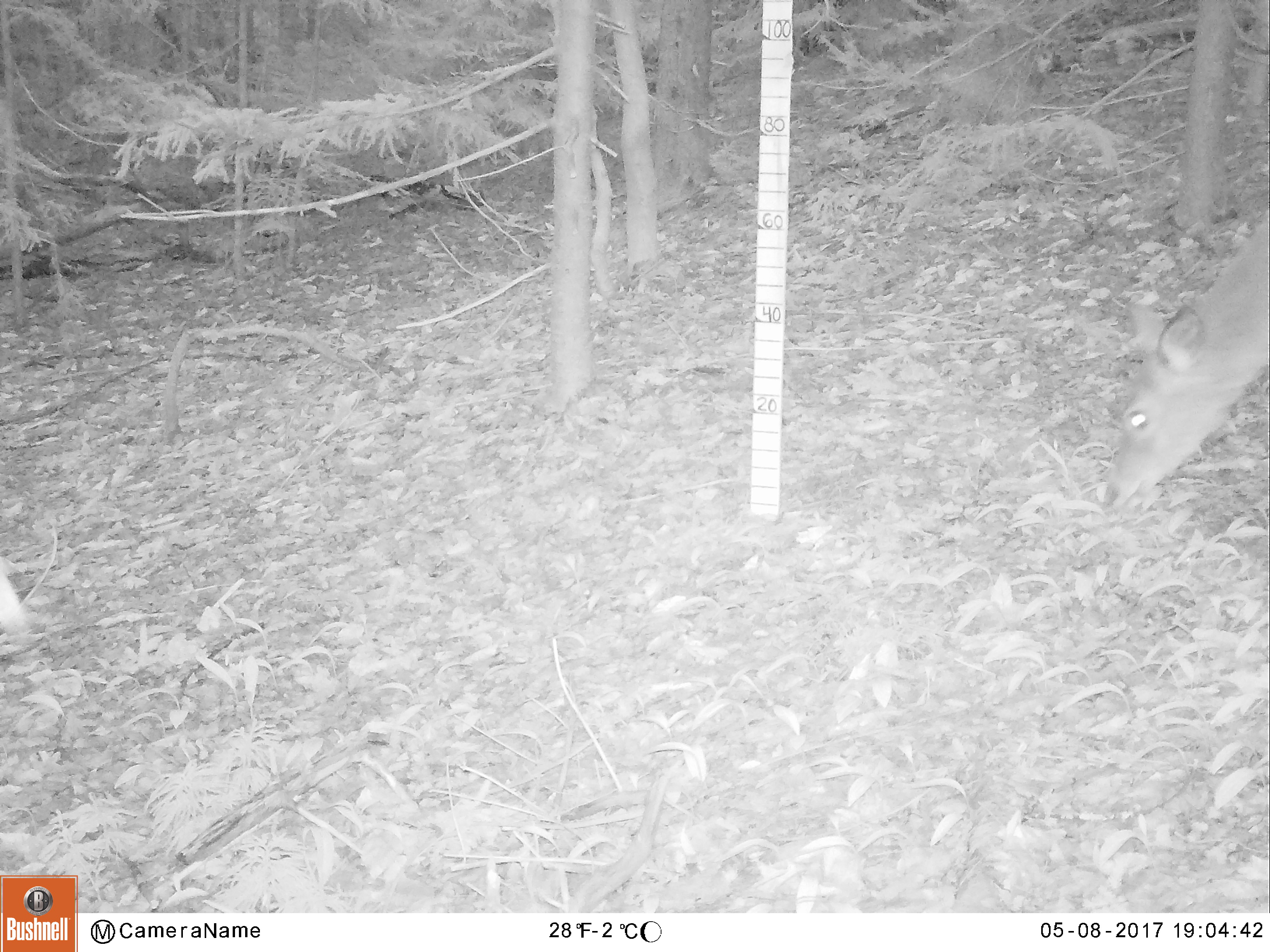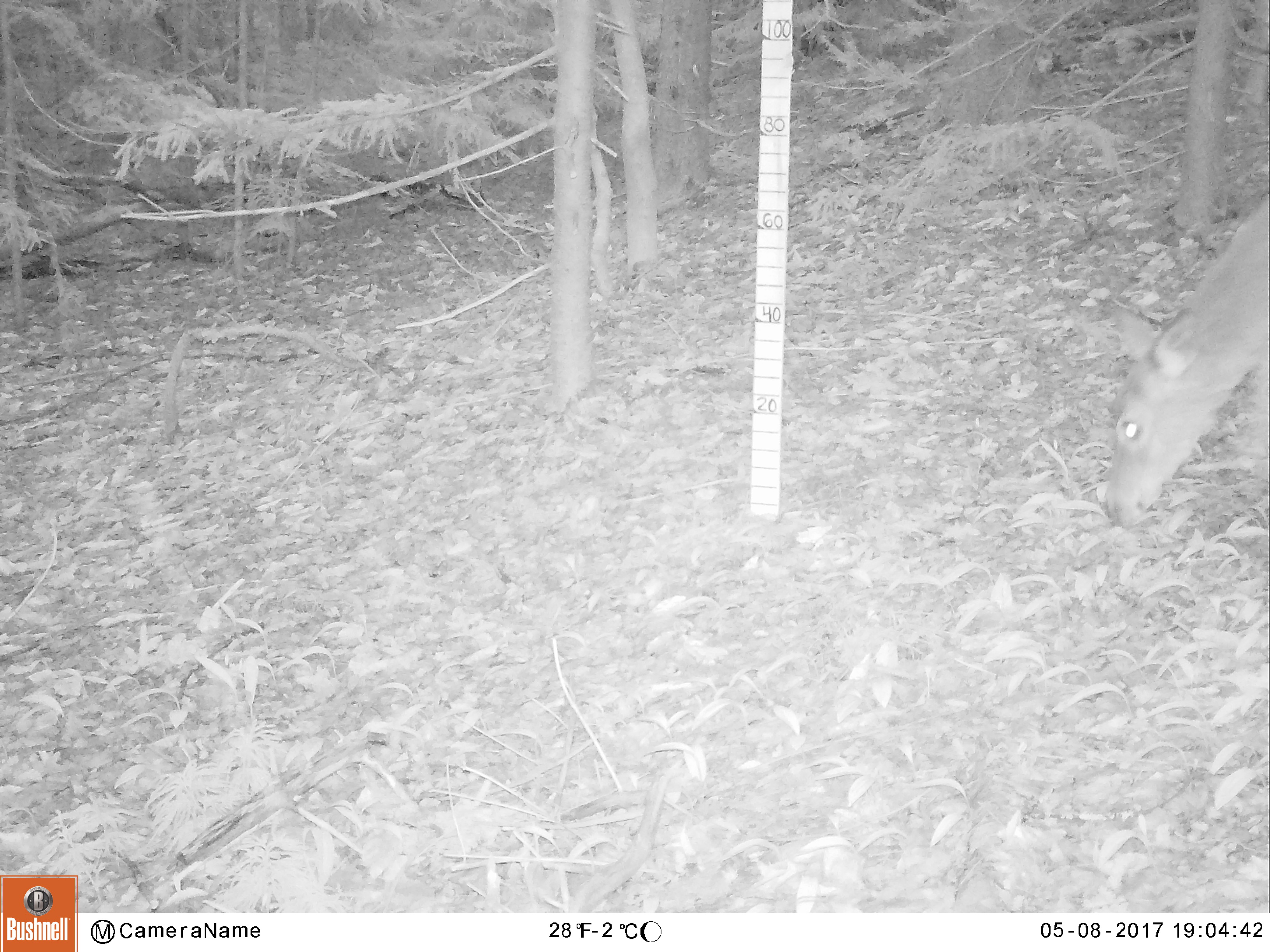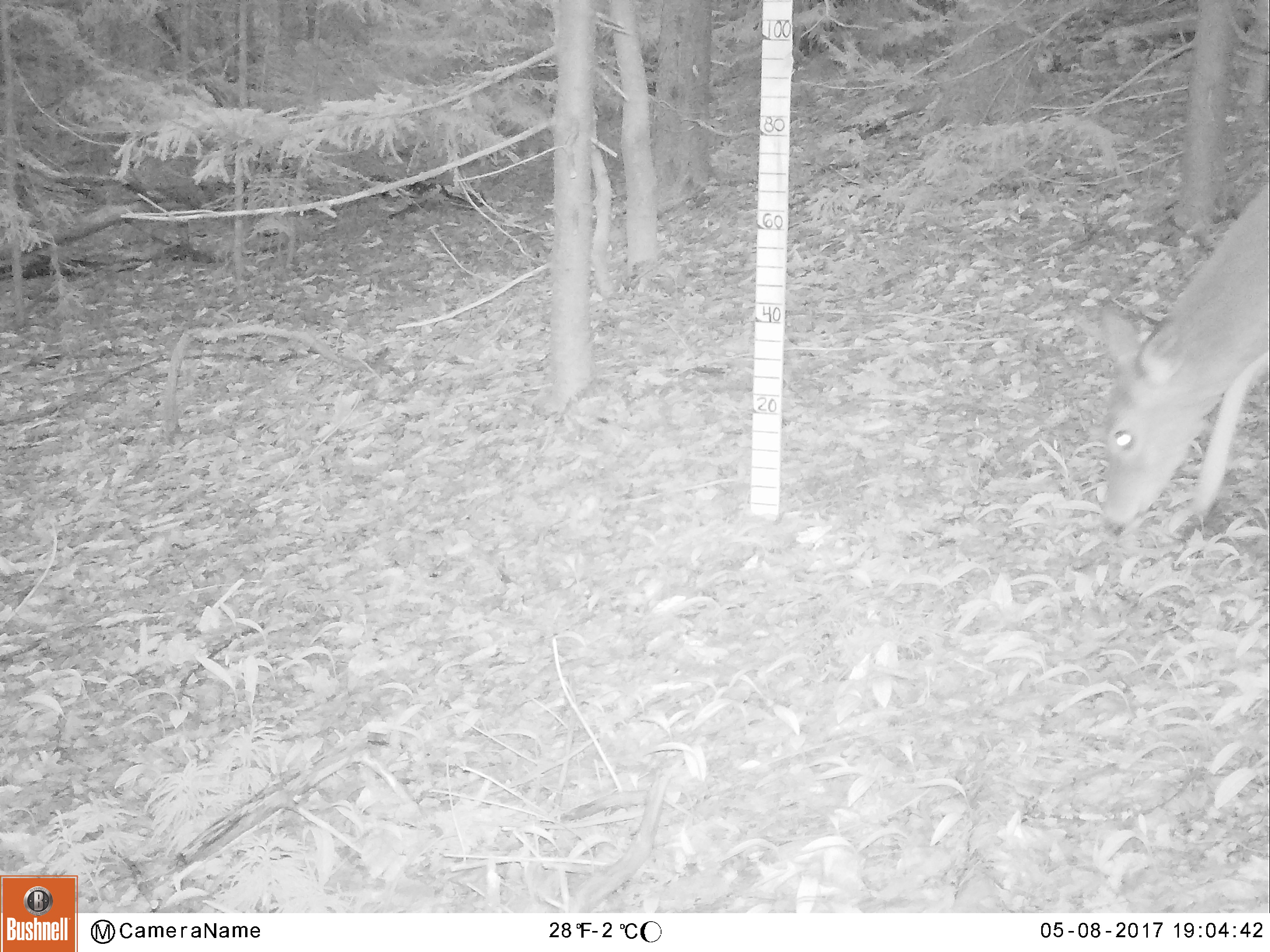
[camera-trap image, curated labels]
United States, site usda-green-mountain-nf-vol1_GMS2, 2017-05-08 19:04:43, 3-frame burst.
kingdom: Animalia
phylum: Chordata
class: Mammalia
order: Artiodactyla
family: Cervidae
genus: Odocoileus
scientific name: Odocoileus virginianus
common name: white-tailed deer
White-tailed deer (Odocoileus virginianus).